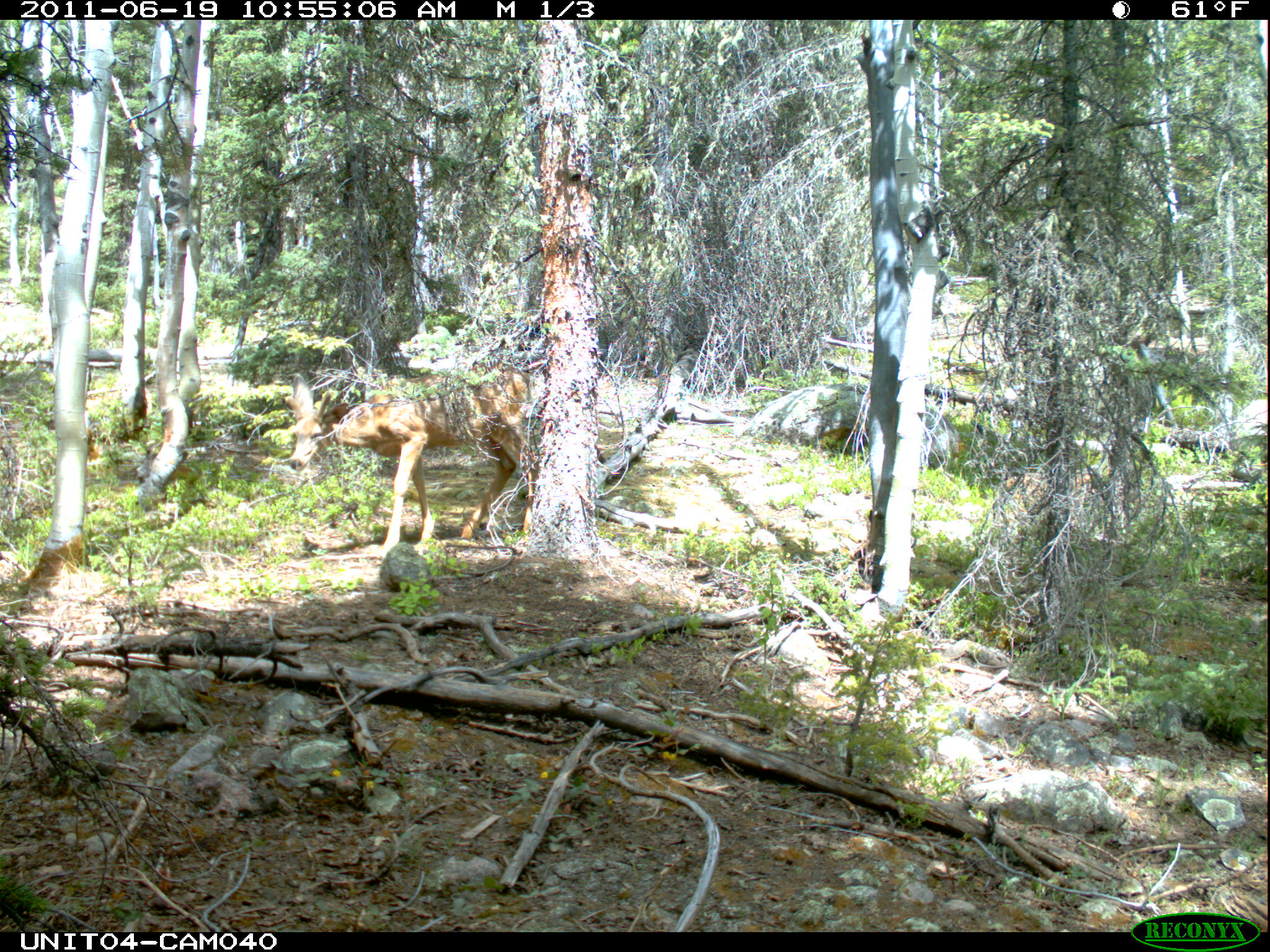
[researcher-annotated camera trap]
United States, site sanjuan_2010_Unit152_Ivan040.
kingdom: Animalia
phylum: Chordata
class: Mammalia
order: Artiodactyla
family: Cervidae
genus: Odocoileus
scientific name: Odocoileus hemionus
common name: mule deer